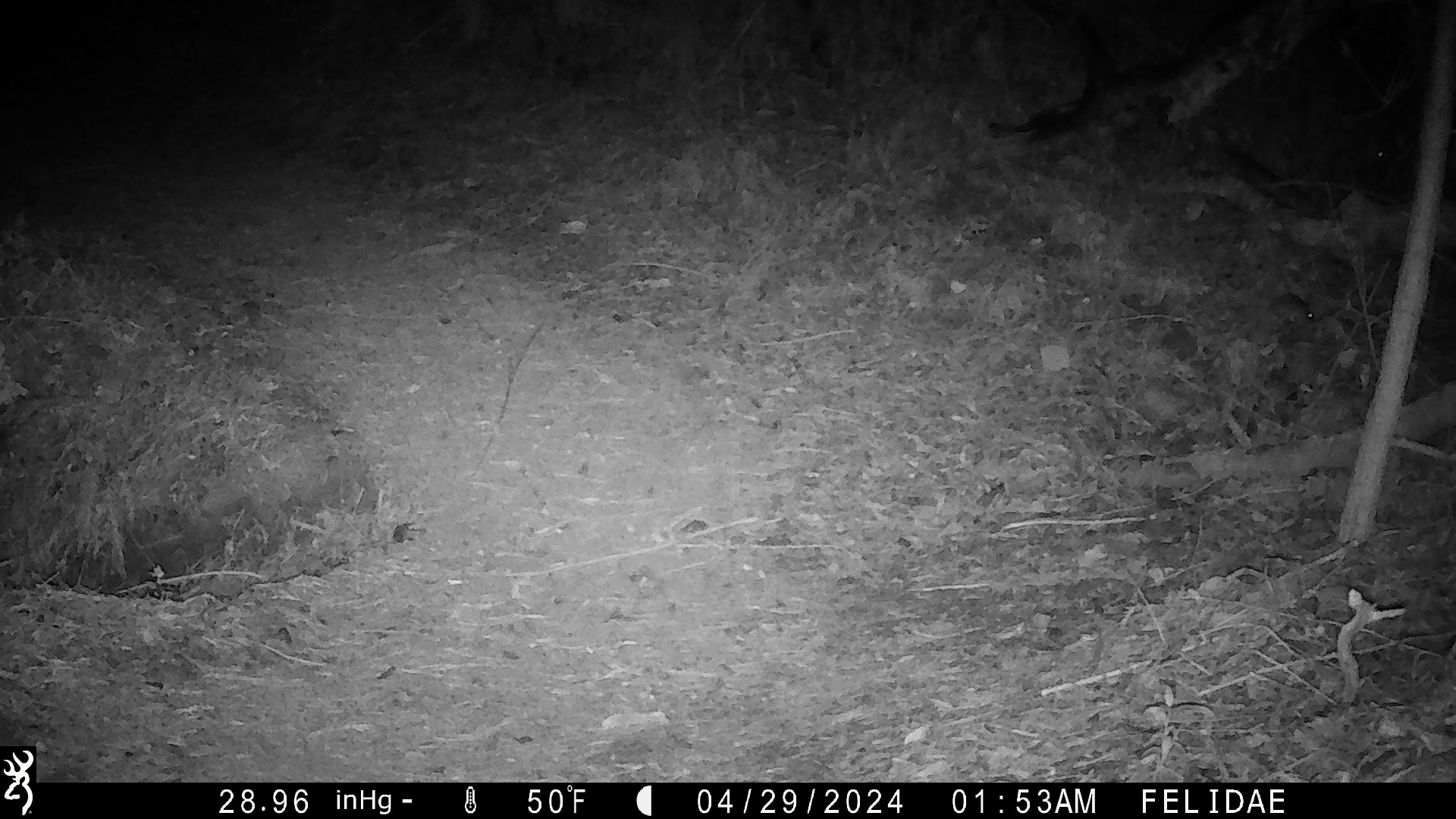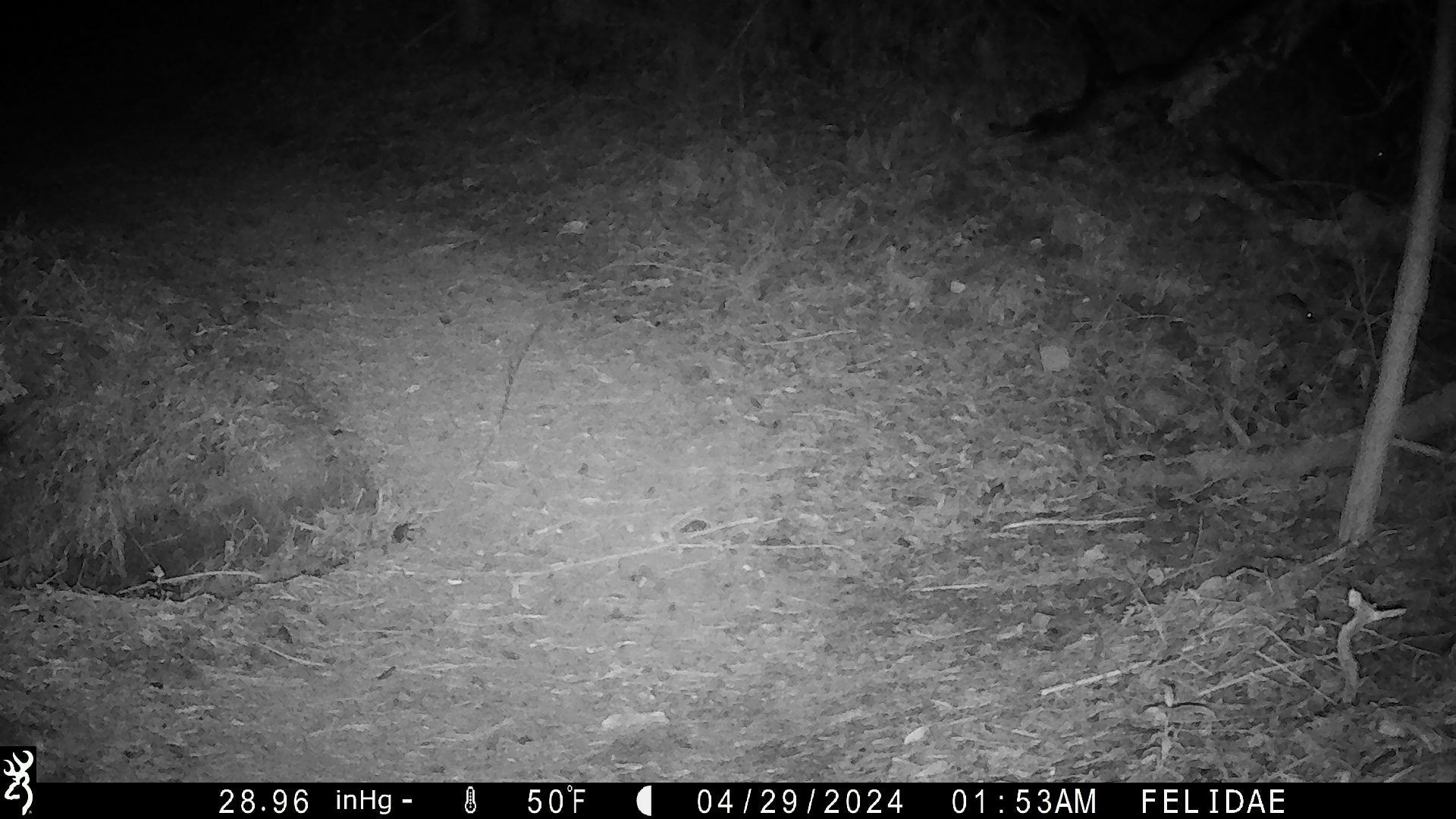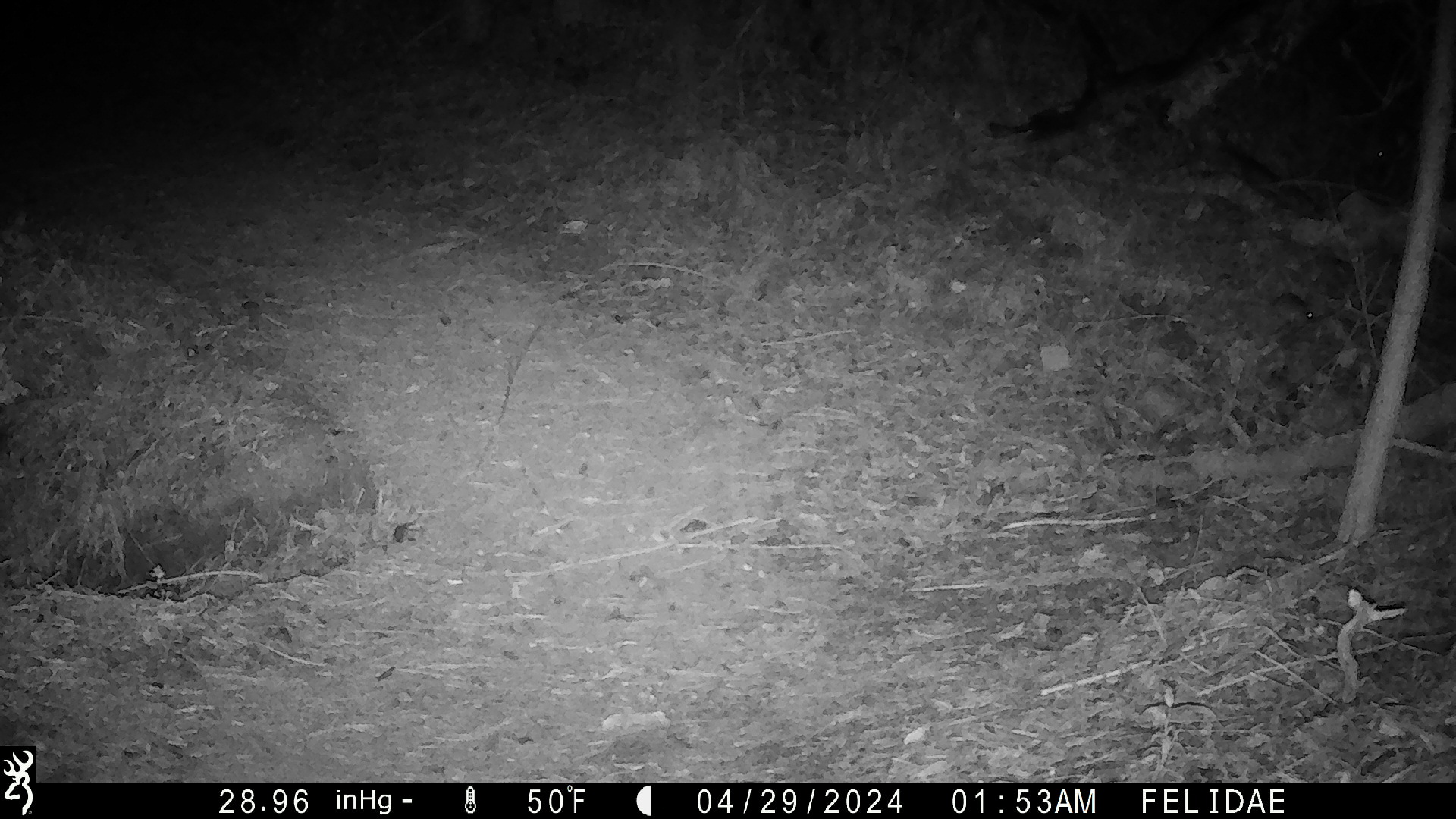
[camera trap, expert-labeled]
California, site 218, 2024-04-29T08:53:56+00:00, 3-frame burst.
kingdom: Animalia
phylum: Chordata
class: Mammalia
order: Rodentia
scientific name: Rodentia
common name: mouse or rat